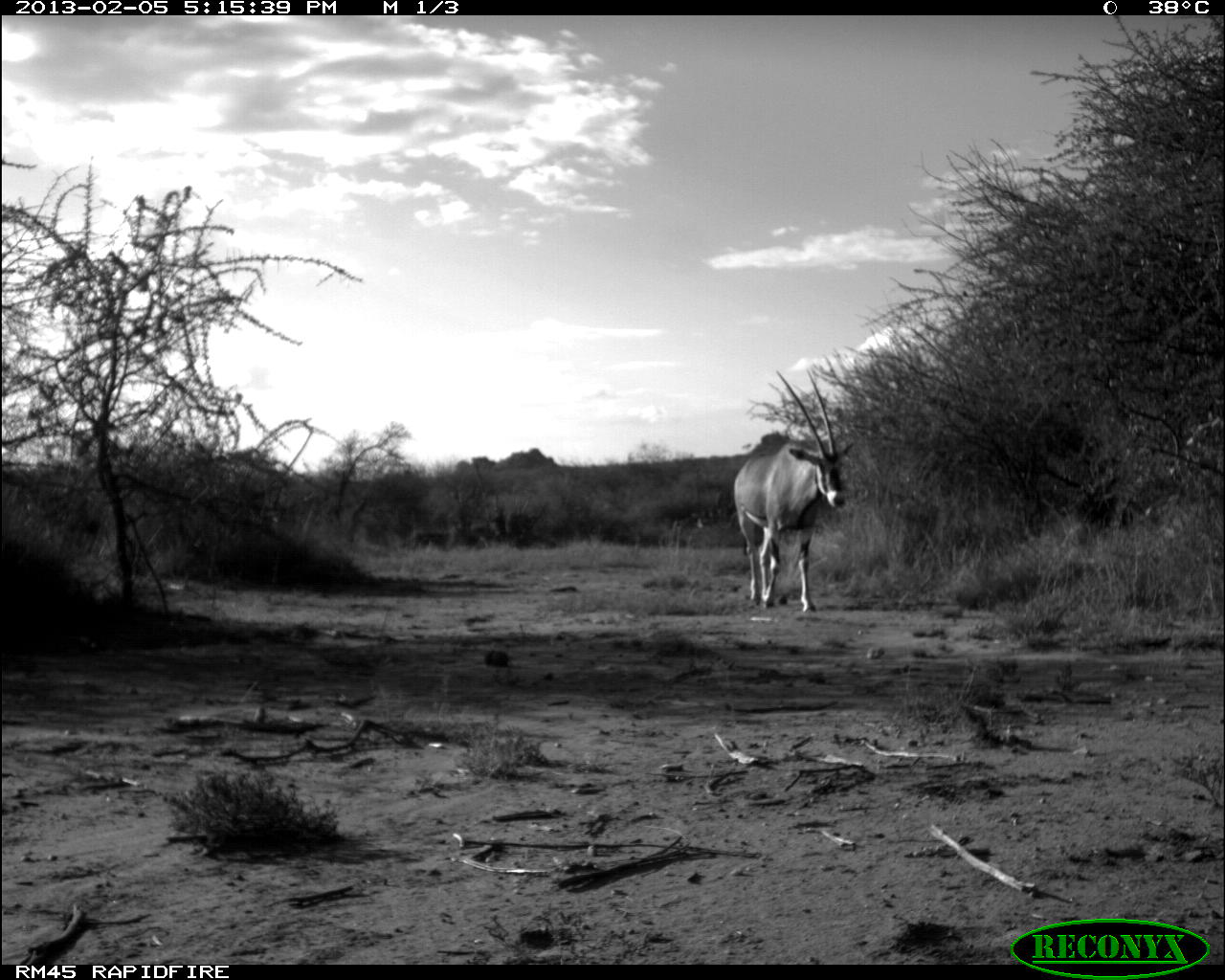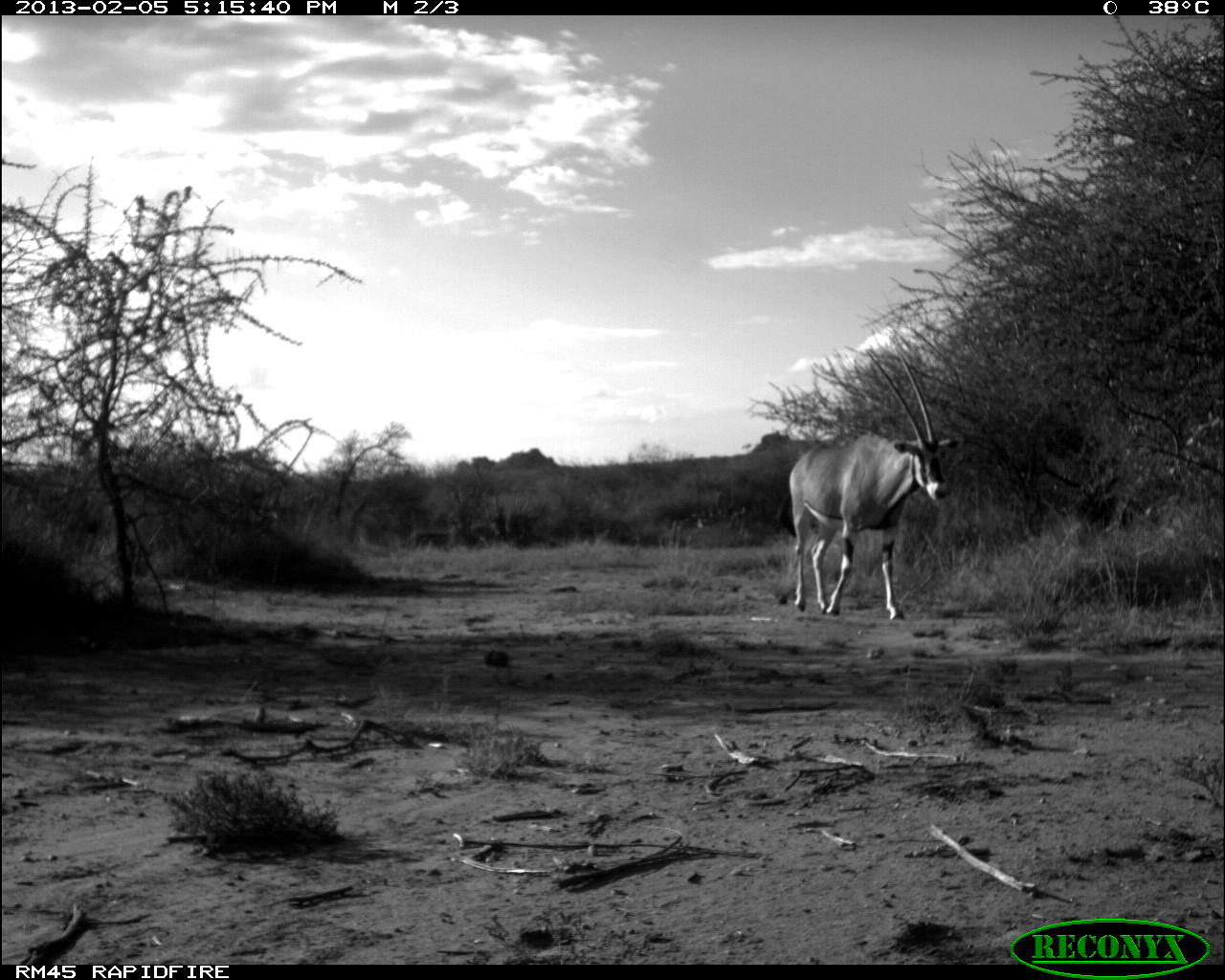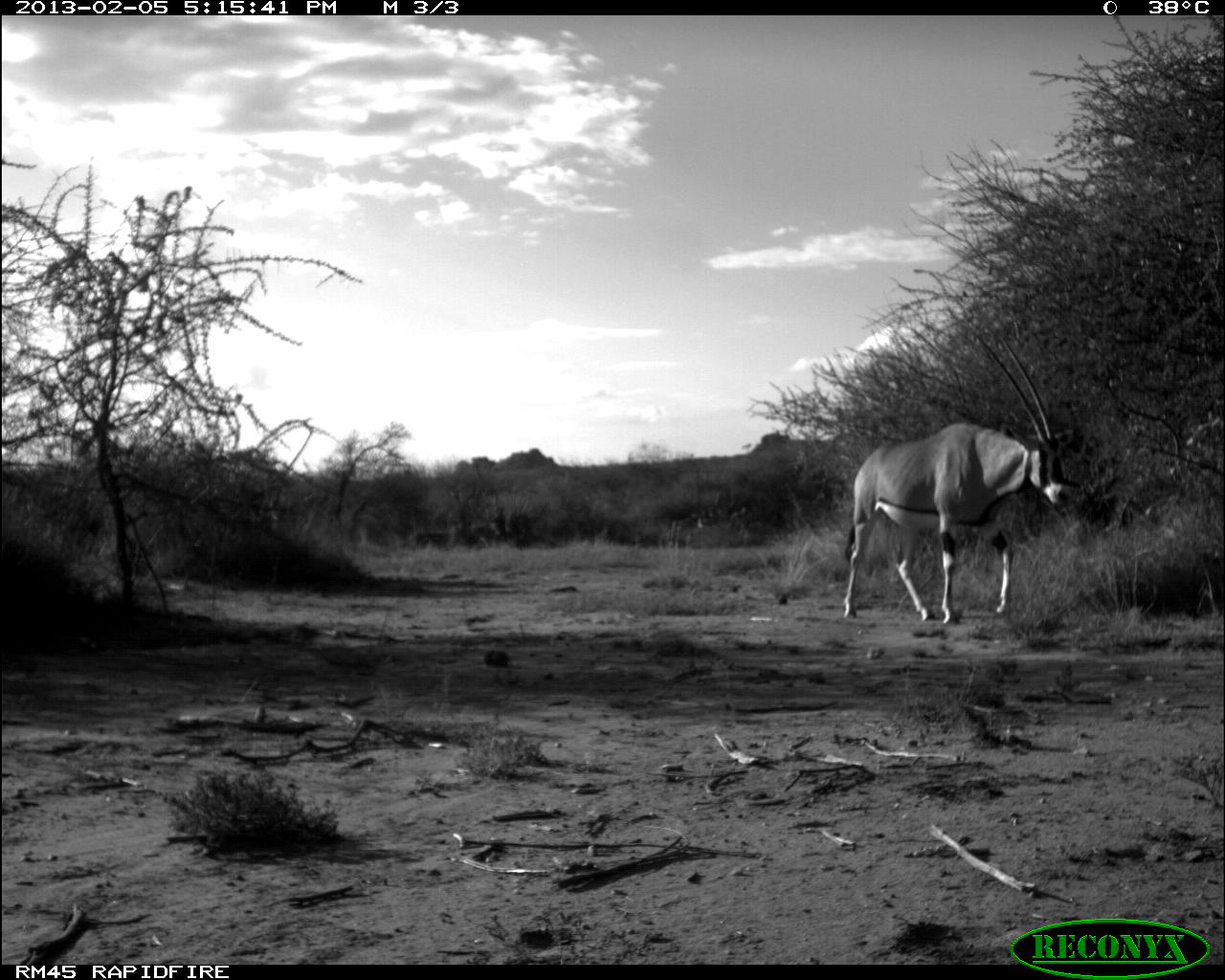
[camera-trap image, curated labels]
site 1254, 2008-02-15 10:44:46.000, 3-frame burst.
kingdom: Animalia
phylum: Chordata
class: Mammalia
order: Artiodactyla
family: Bovidae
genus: Aepyceros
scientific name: Aepyceros melampus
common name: impala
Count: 4.